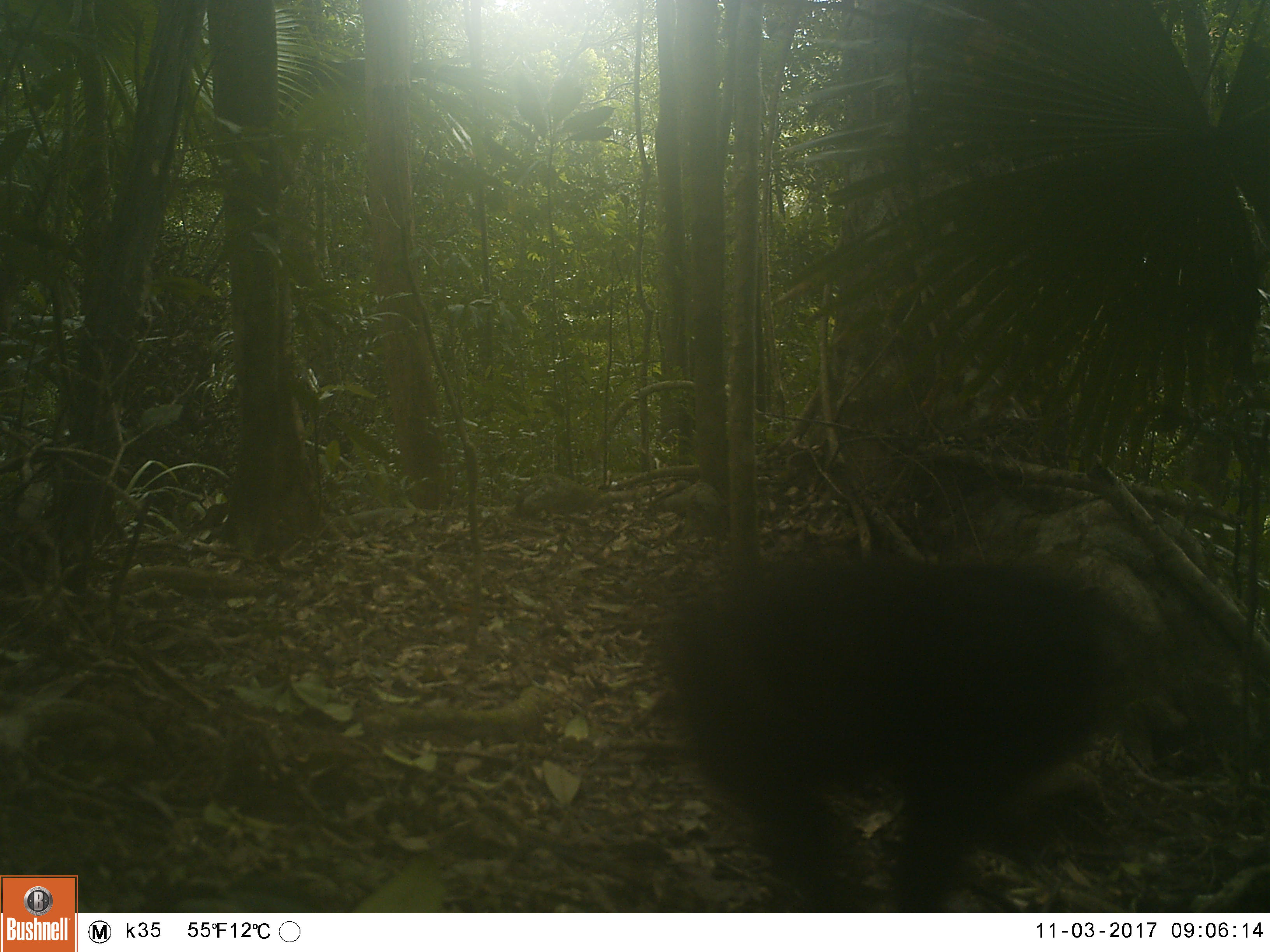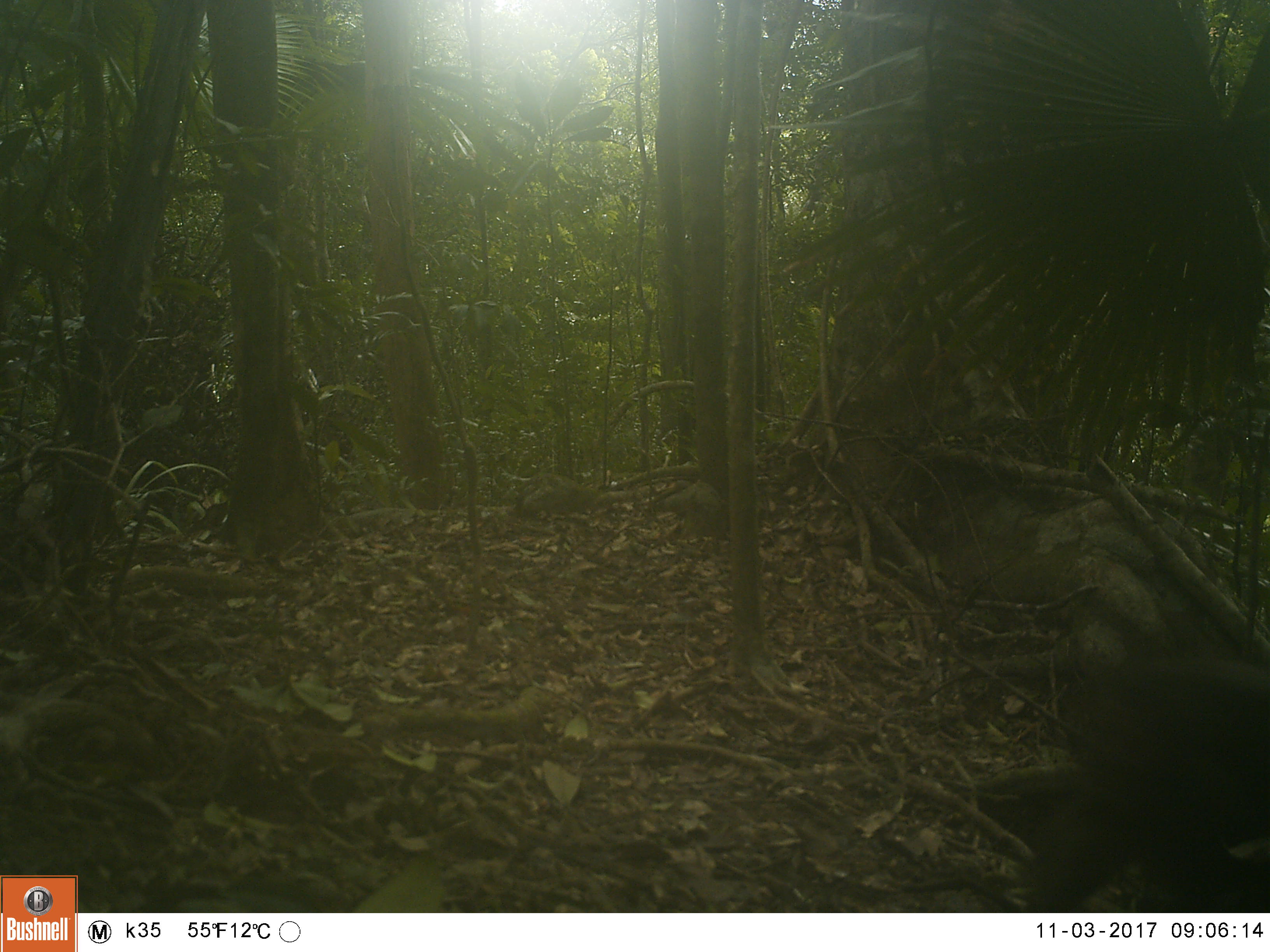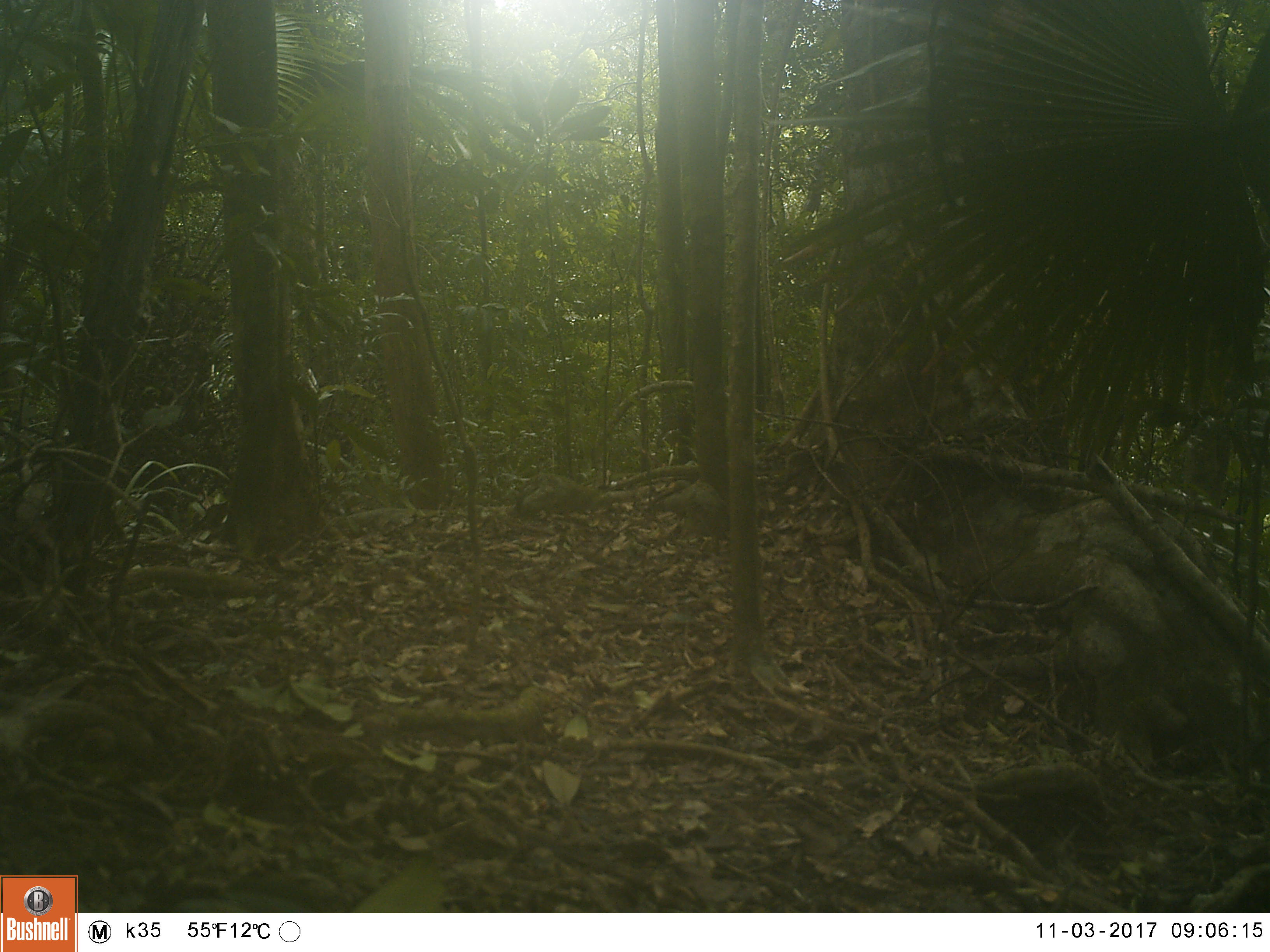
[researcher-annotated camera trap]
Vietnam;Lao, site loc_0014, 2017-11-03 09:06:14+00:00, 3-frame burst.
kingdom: Animalia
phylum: Chordata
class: Mammalia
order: Primates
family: Cercopithecidae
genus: Macaca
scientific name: Macaca arctoides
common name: stump-tailed macaque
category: stump tailed macaque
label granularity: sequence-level